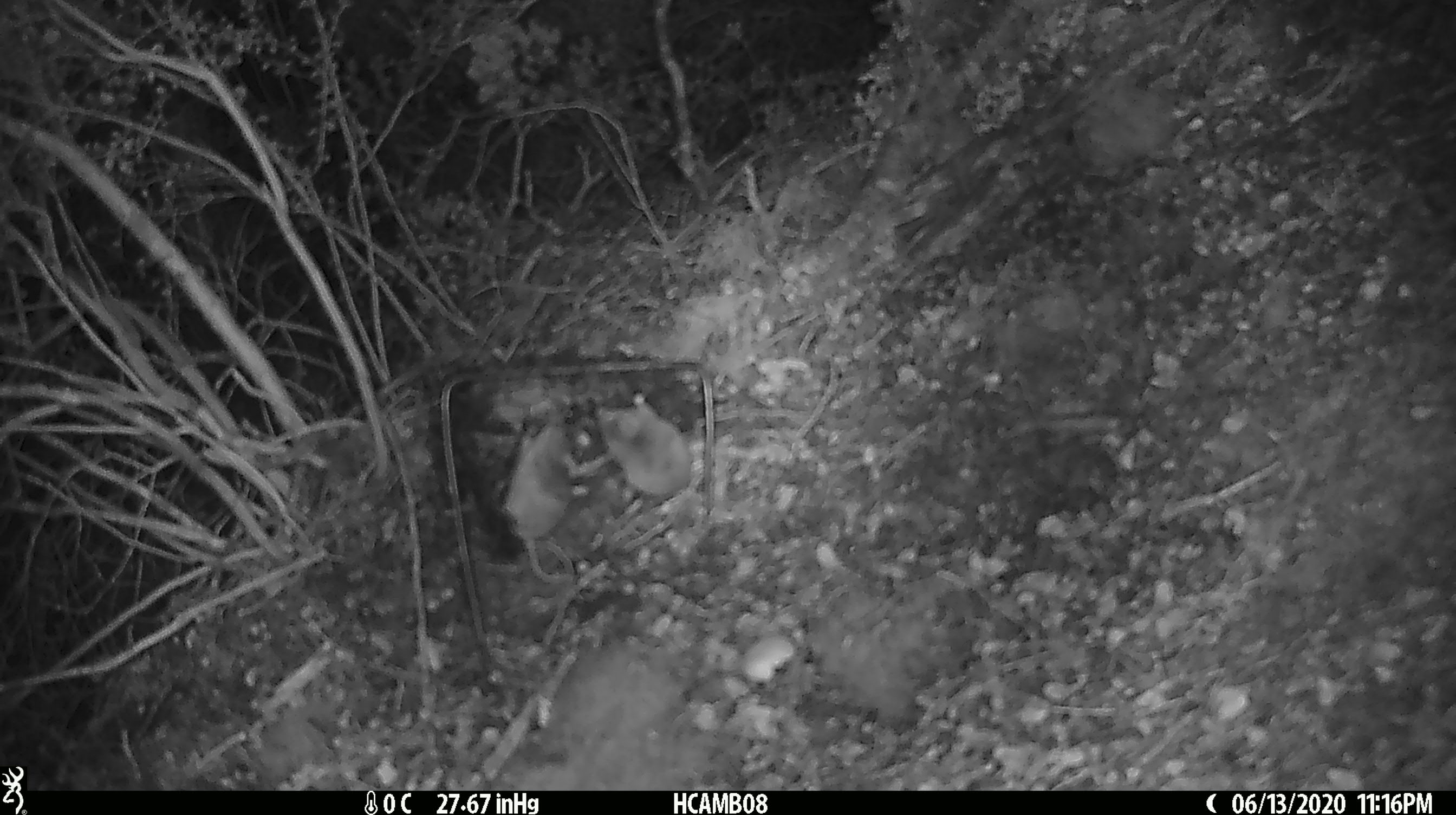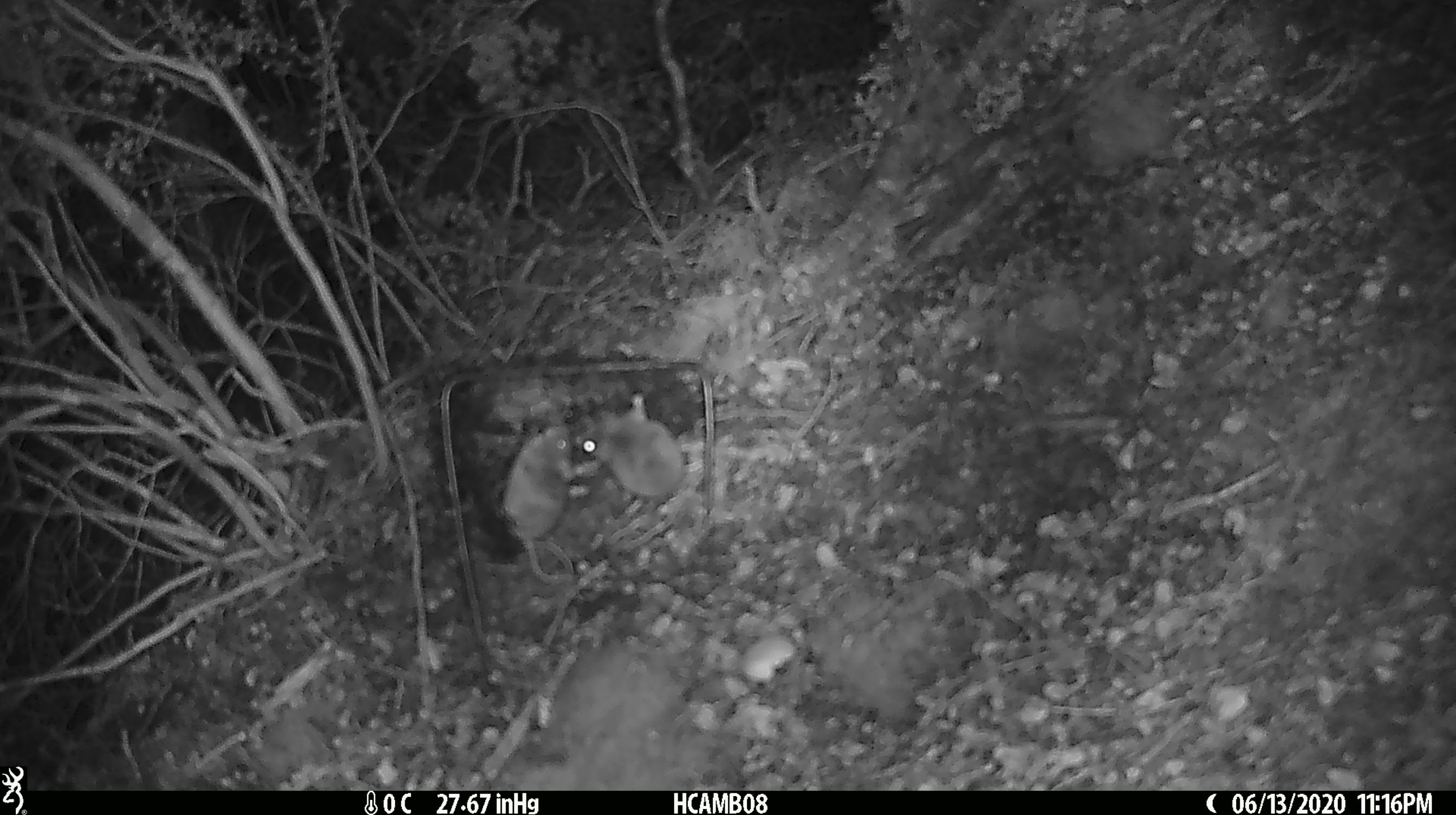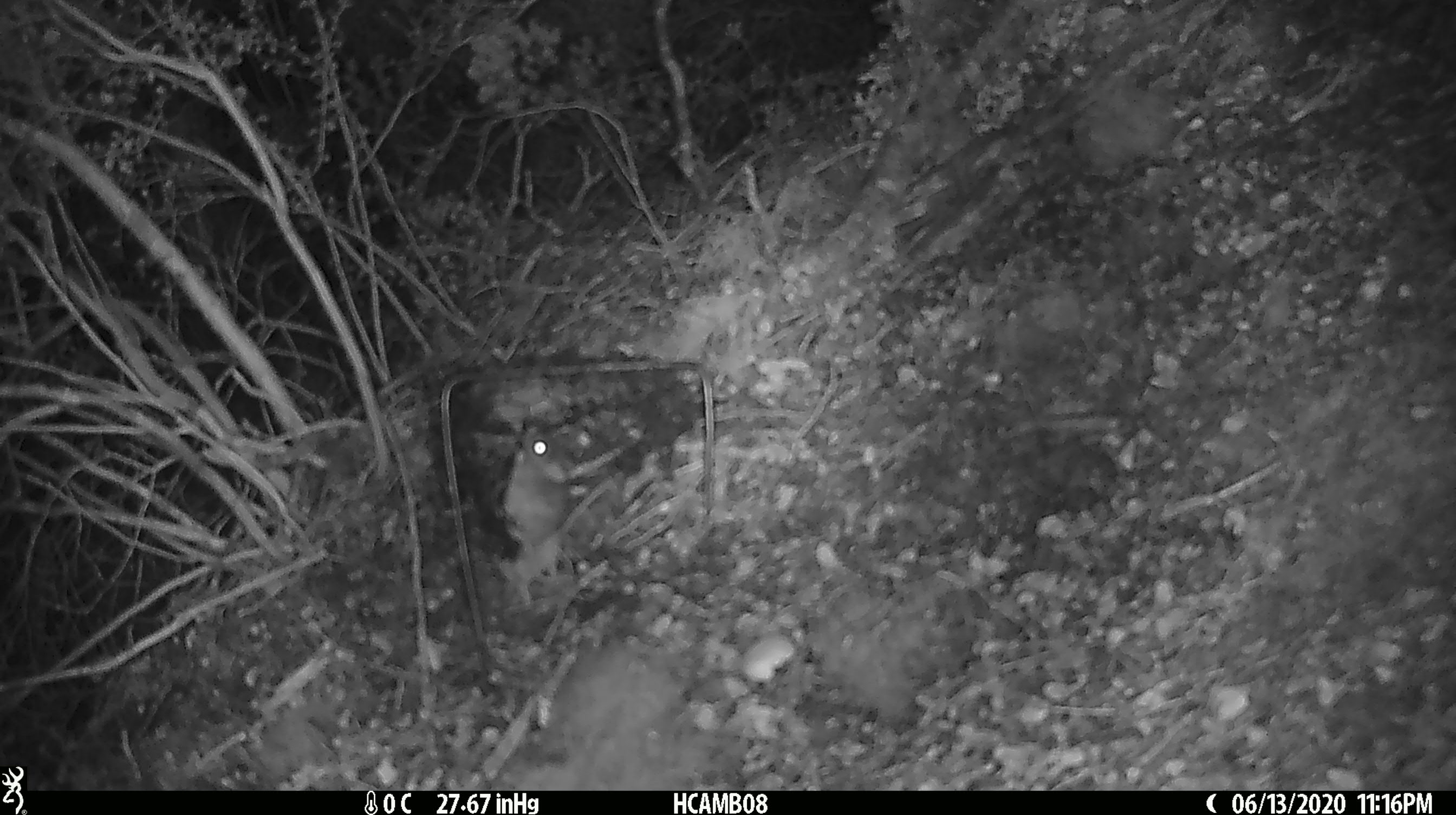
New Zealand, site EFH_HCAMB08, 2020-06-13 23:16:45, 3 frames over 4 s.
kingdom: Animalia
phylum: Chordata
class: Mammalia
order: Rodentia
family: Muridae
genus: Mus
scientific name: Mus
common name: mouse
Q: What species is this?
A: Mouse (Mus).